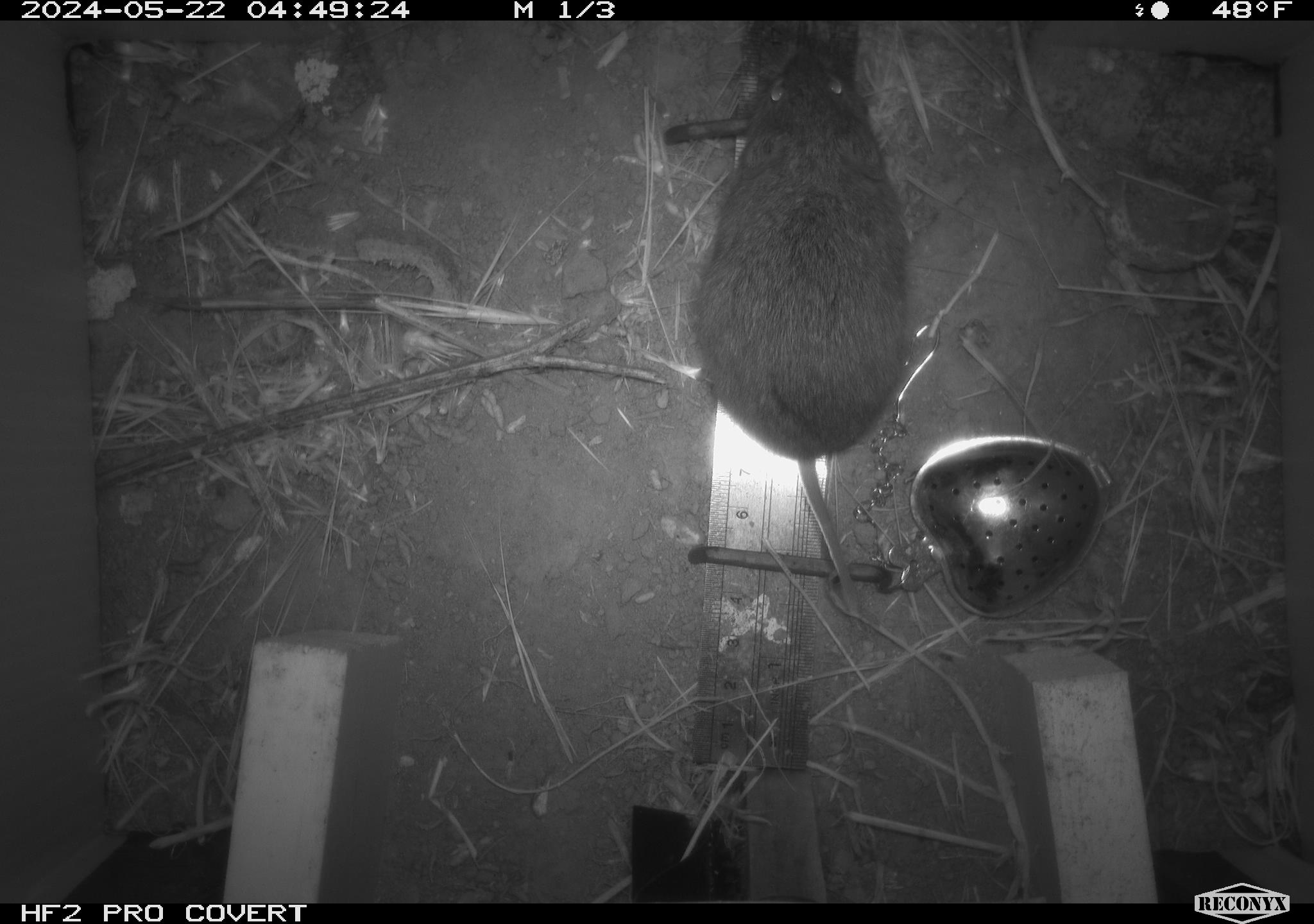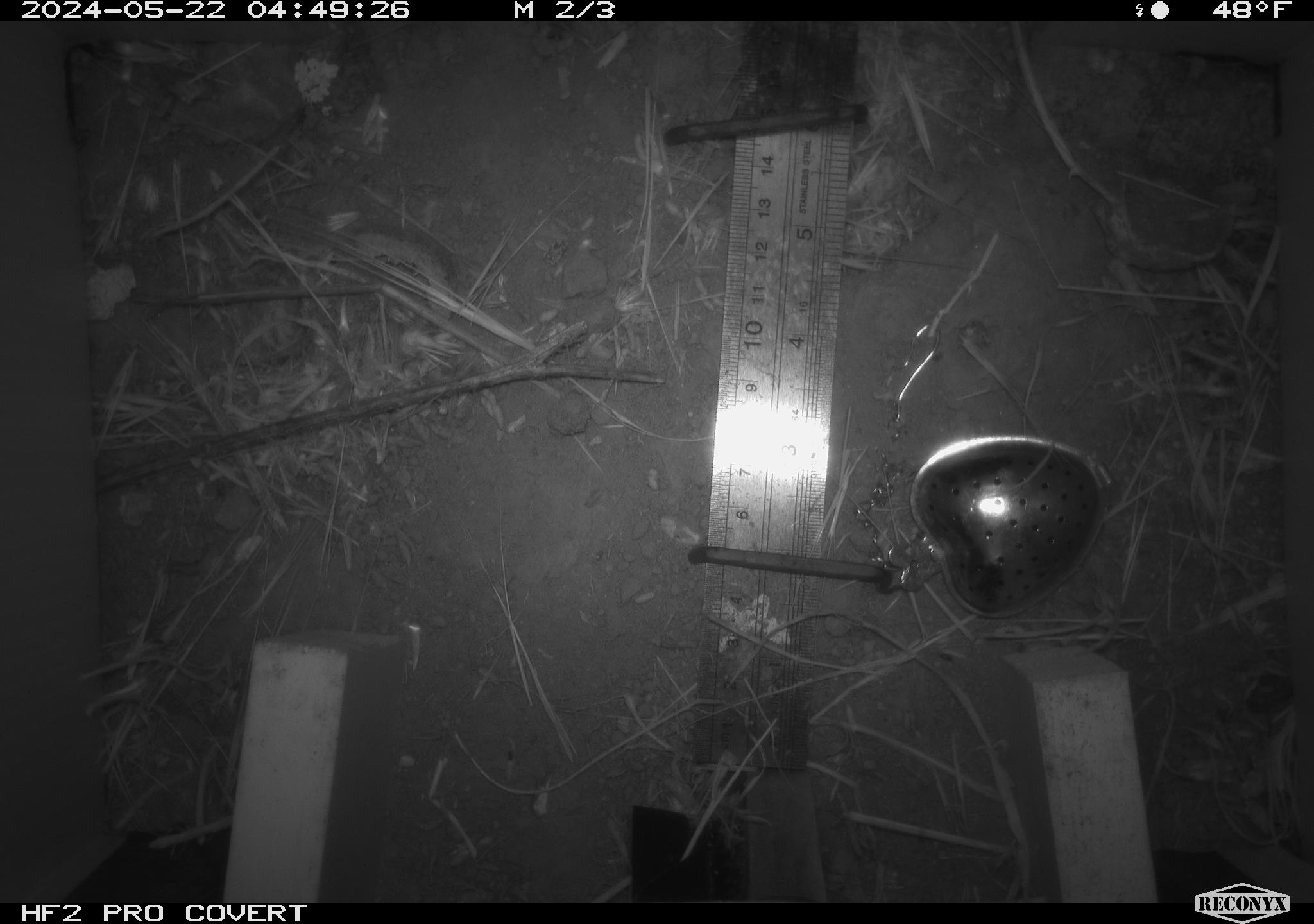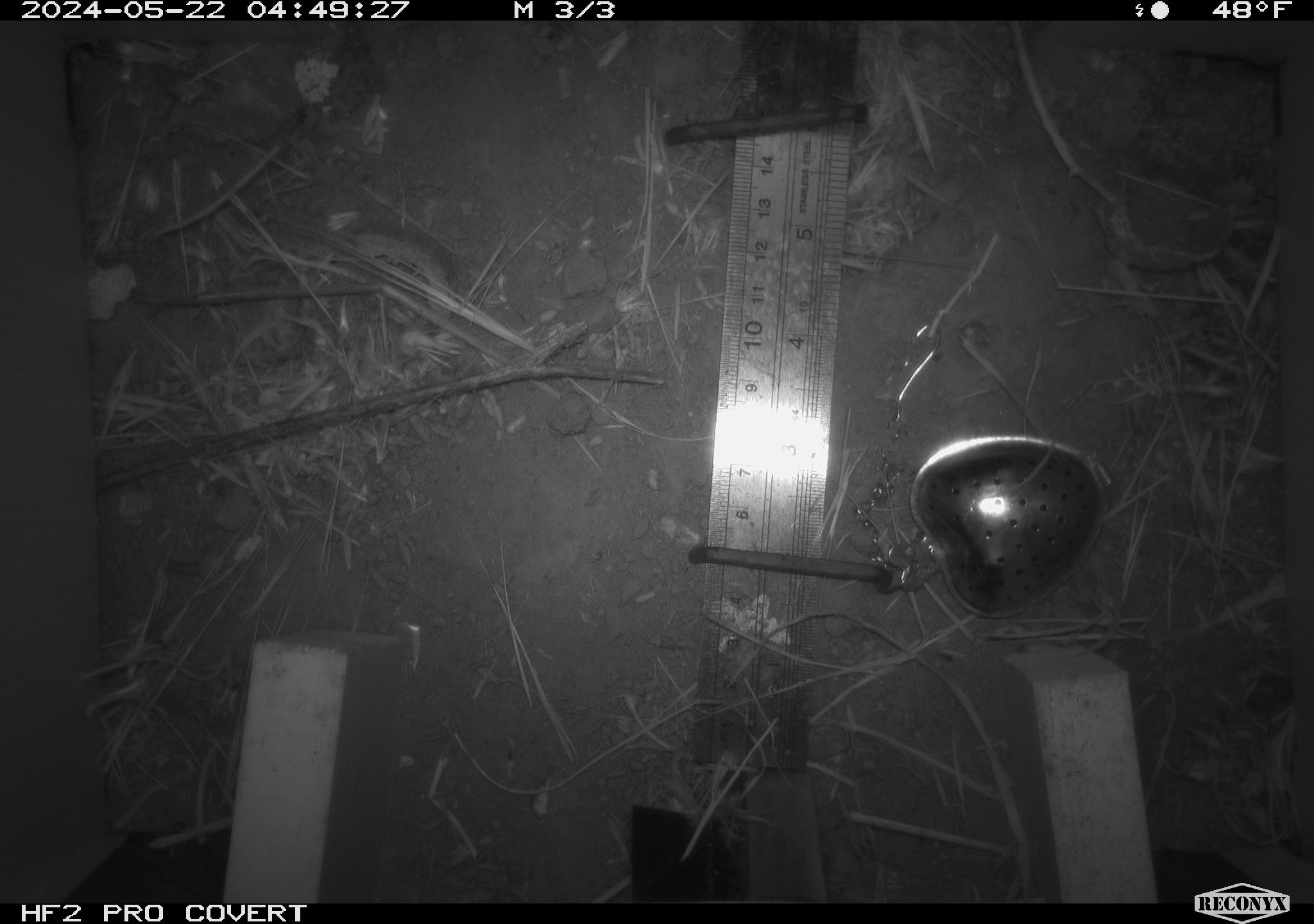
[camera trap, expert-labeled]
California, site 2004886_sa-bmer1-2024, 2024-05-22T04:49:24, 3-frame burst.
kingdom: Animalia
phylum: Chordata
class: Mammalia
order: Rodentia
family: Cricetidae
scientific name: Arvicolinae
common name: voles, lemmings, and muskrats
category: arvicolinae subfamily